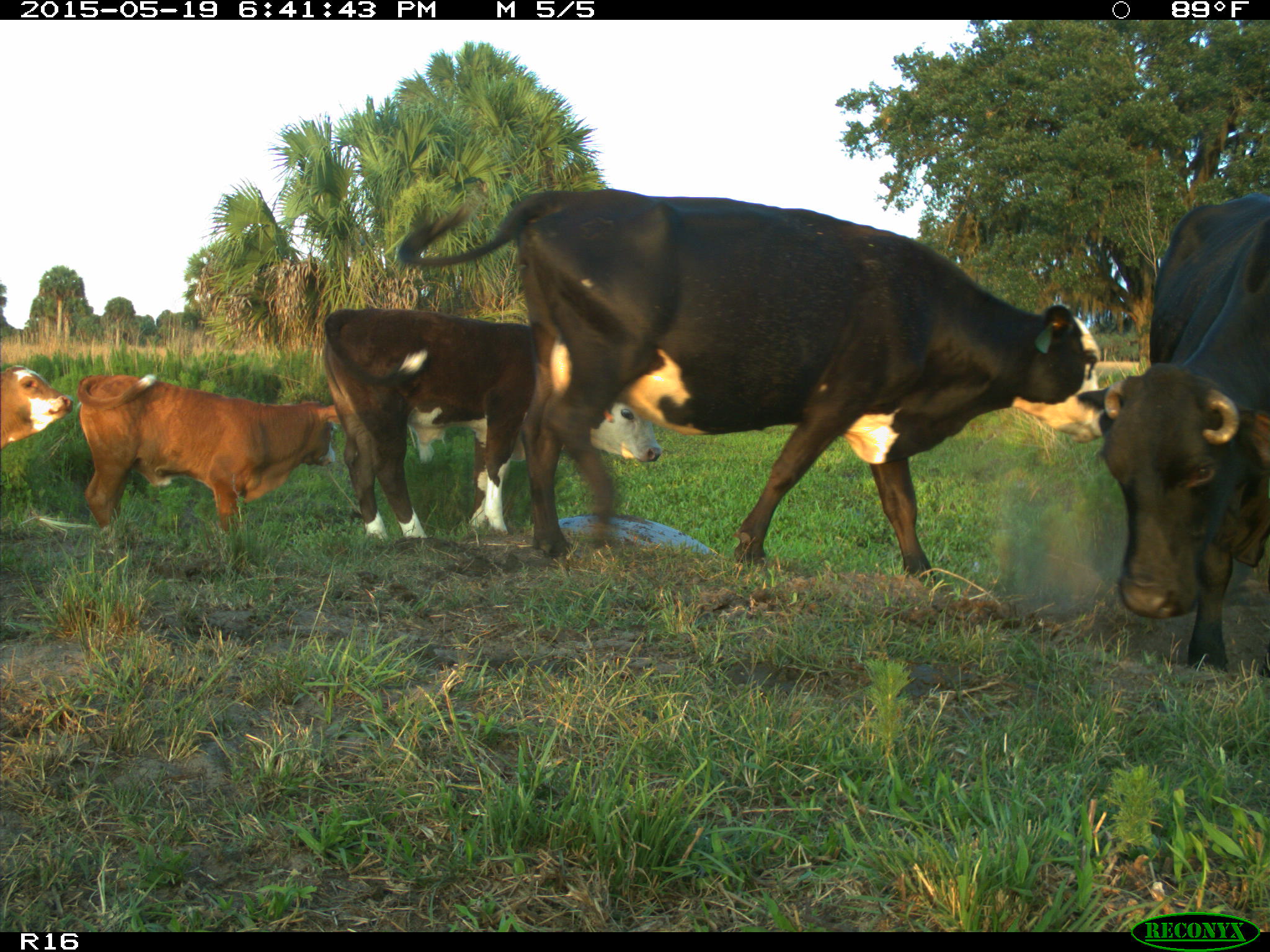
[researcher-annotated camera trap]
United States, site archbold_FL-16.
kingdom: Animalia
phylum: Chordata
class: Mammalia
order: Artiodactyla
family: Bovidae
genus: Bos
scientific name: Bos taurus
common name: domestic cow